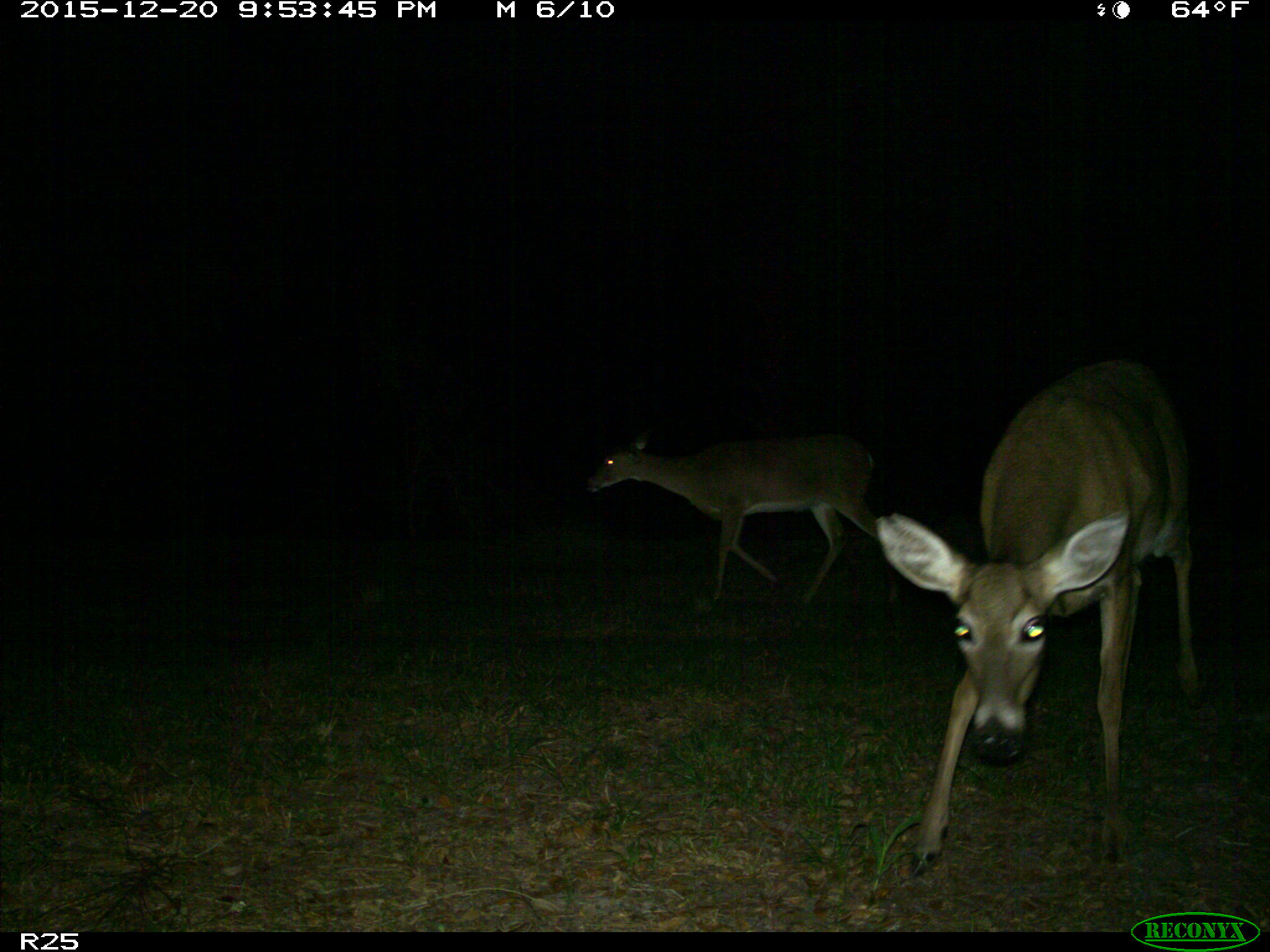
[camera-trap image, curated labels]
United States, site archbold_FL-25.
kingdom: Animalia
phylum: Chordata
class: Mammalia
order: Artiodactyla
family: Cervidae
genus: Odocoileus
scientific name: Odocoileus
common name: deer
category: unidentified deer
Unidentified deer (deer) (Odocoileus).